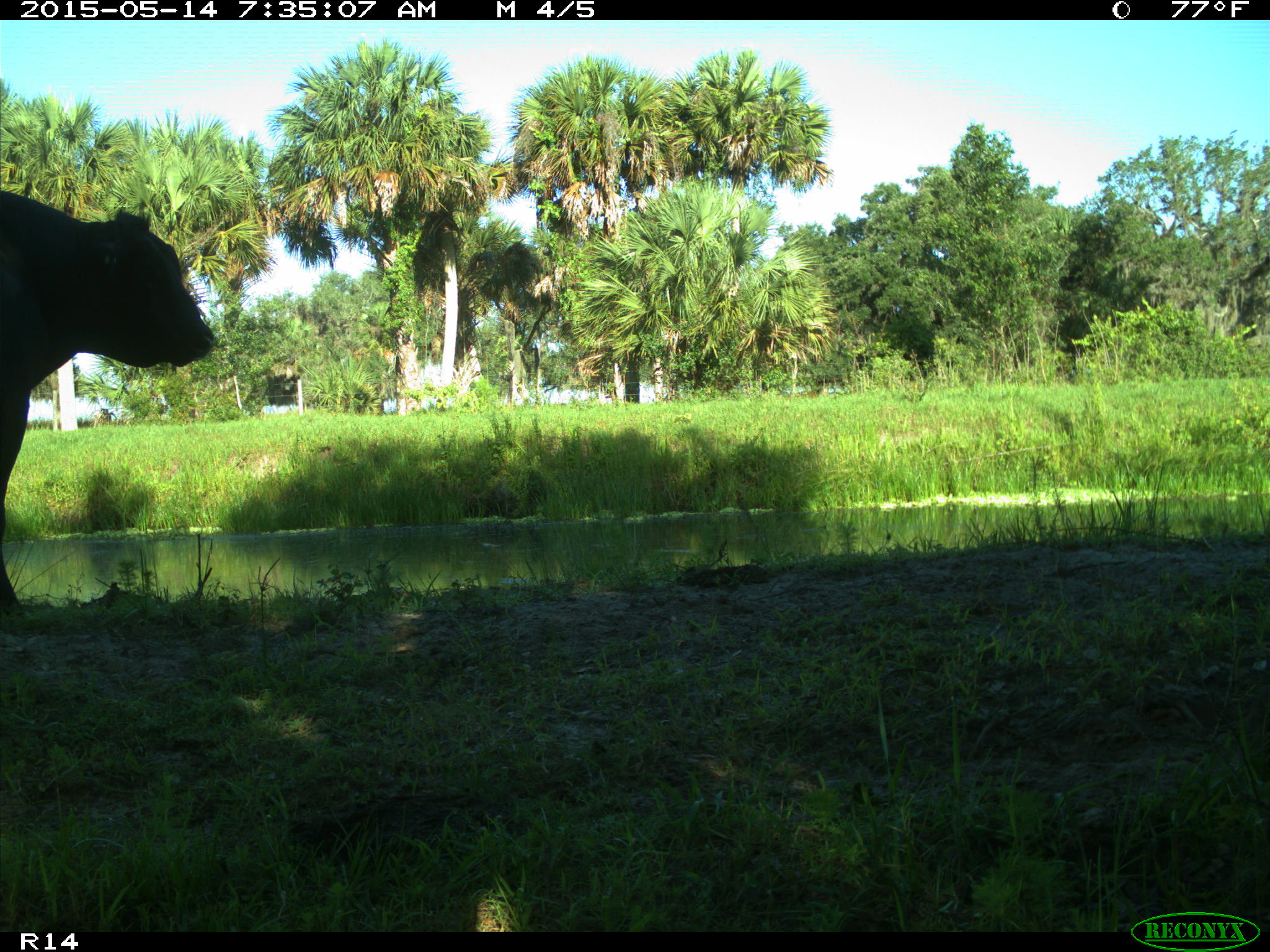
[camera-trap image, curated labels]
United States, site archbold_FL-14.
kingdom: Animalia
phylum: Chordata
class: Mammalia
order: Artiodactyla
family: Bovidae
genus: Bos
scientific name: Bos taurus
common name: domestic cow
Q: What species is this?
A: Bos taurus (domestic cow).